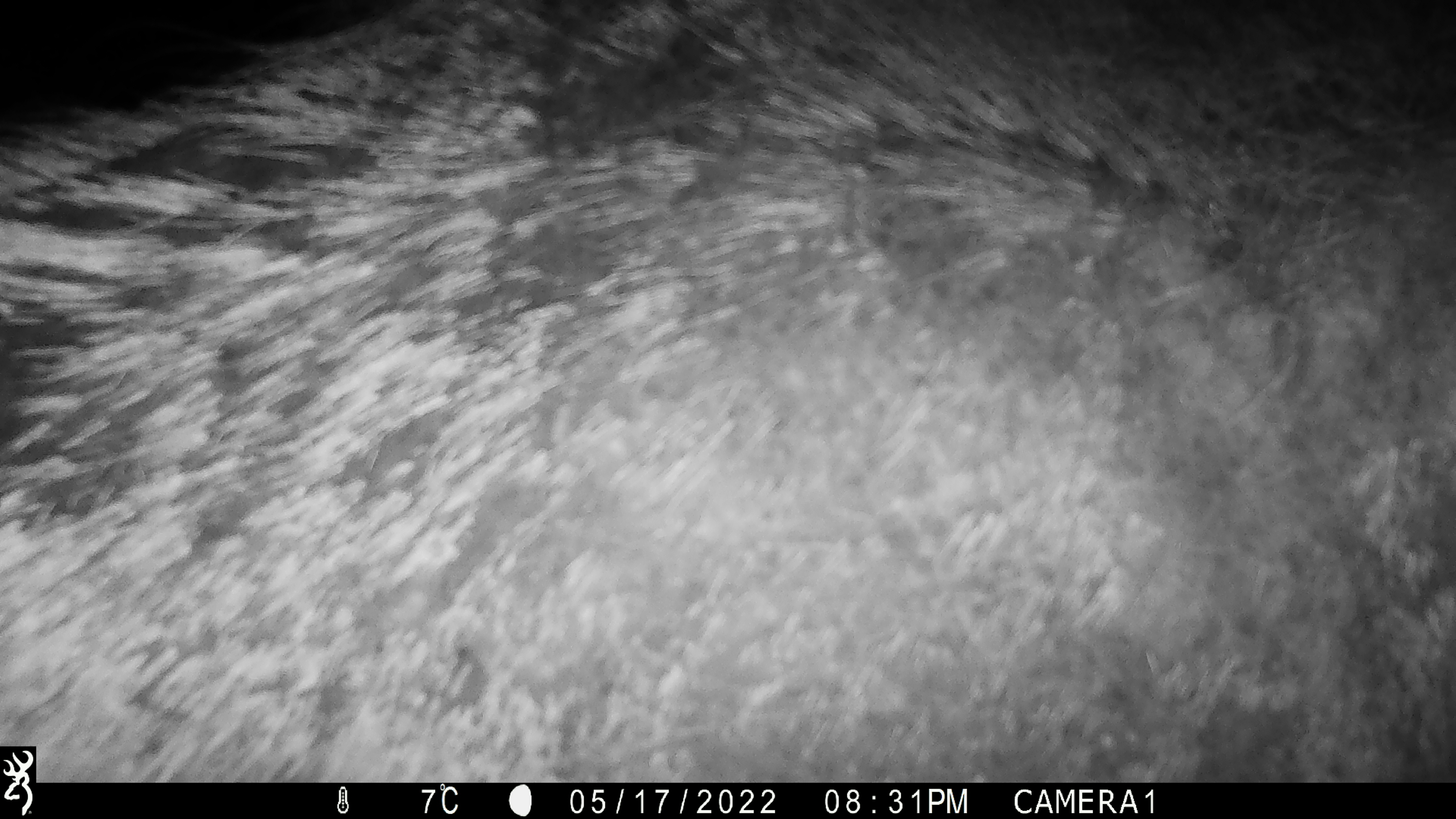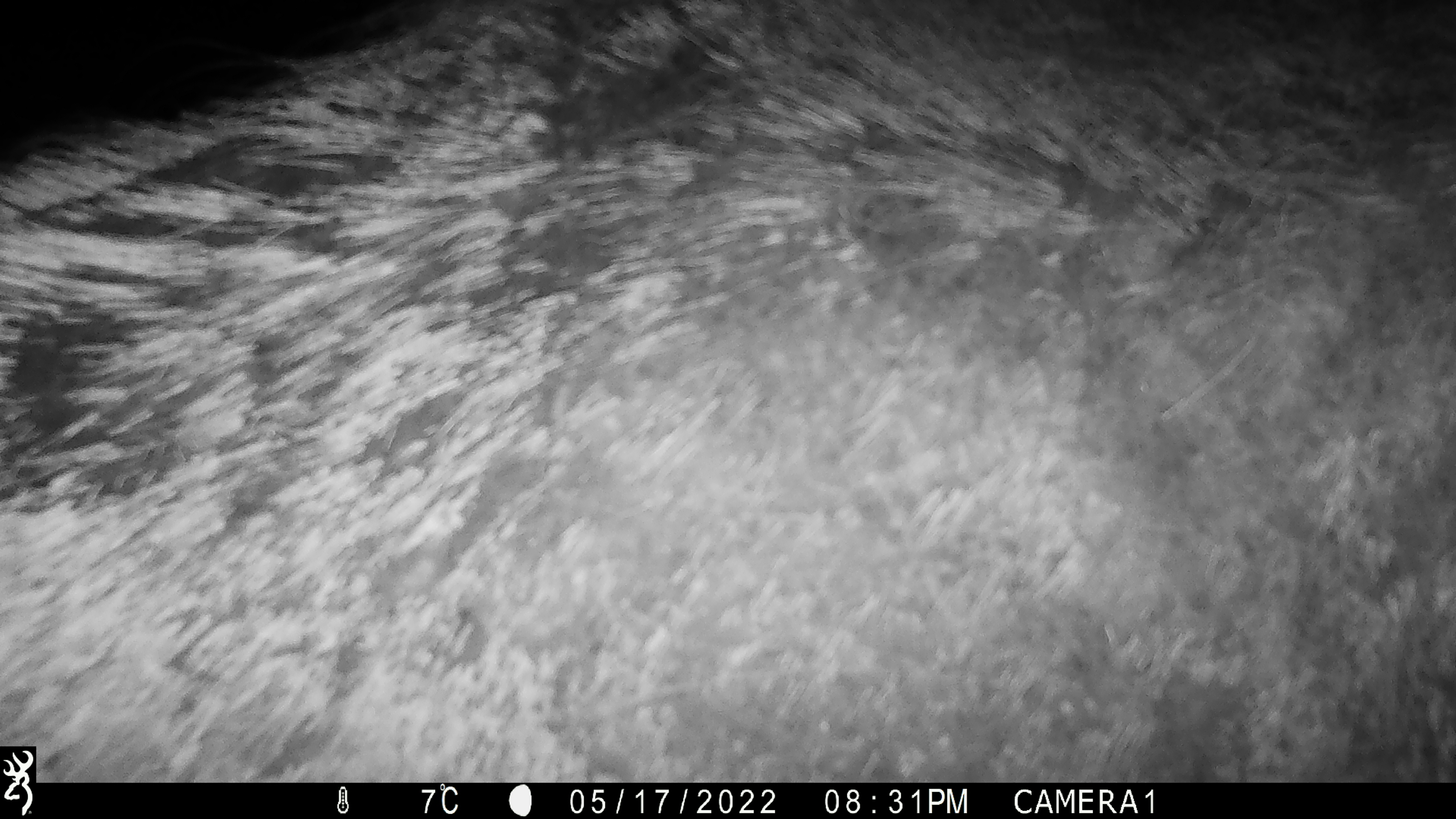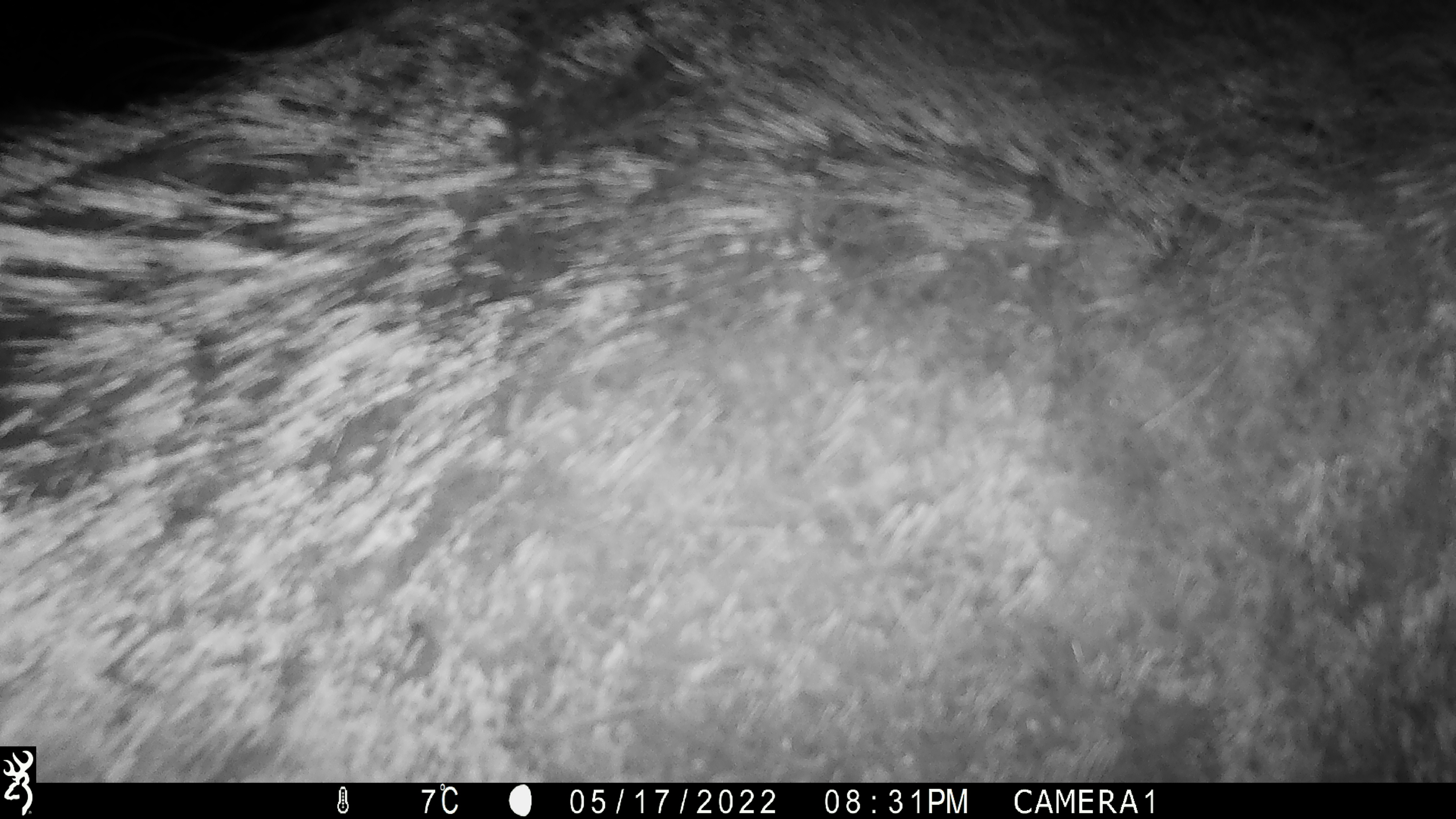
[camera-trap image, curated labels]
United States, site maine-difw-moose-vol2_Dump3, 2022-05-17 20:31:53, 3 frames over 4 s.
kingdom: Animalia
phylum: Chordata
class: Mammalia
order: Artiodactyla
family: Cervidae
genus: Alces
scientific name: Alces alces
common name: moose